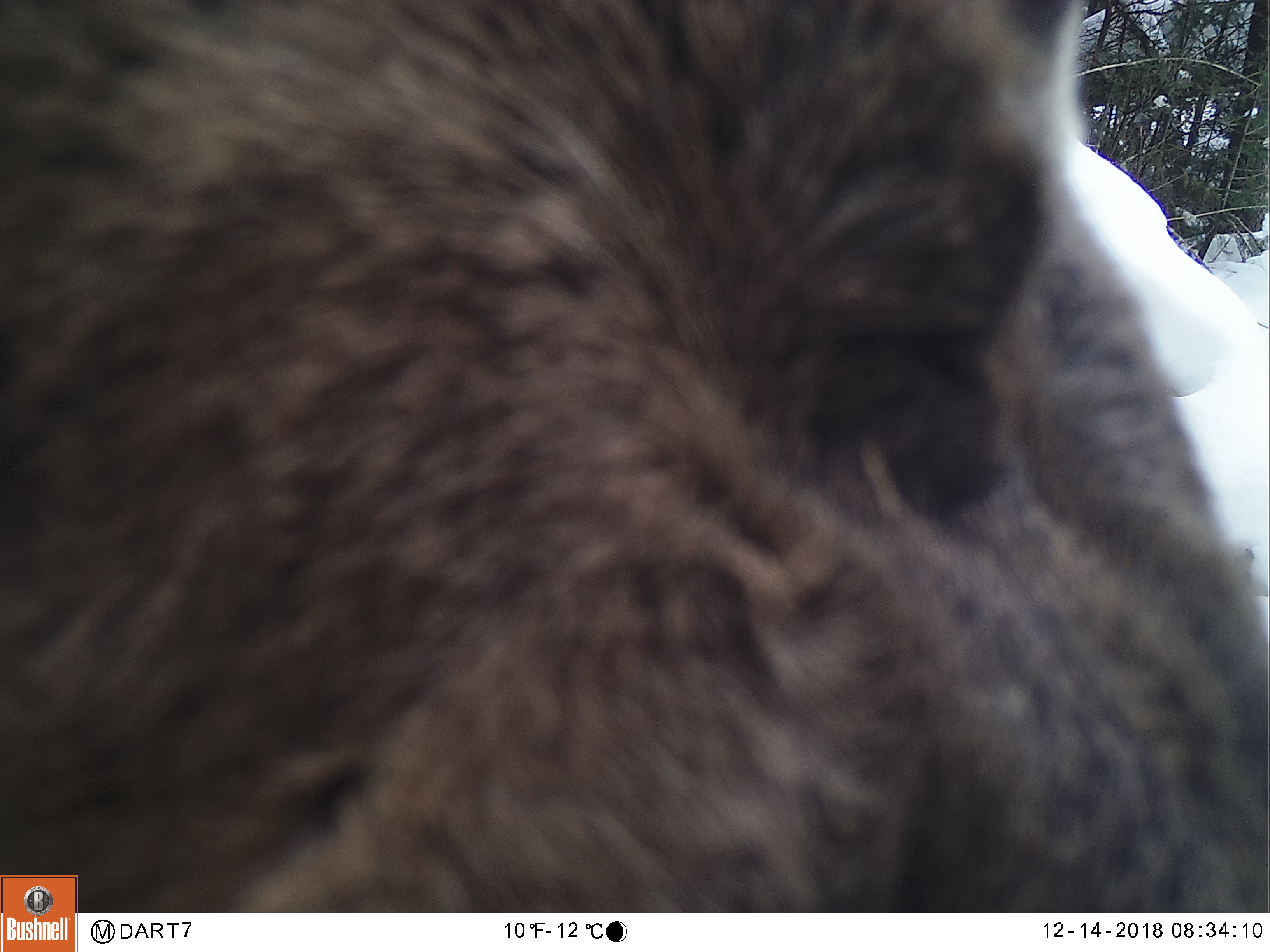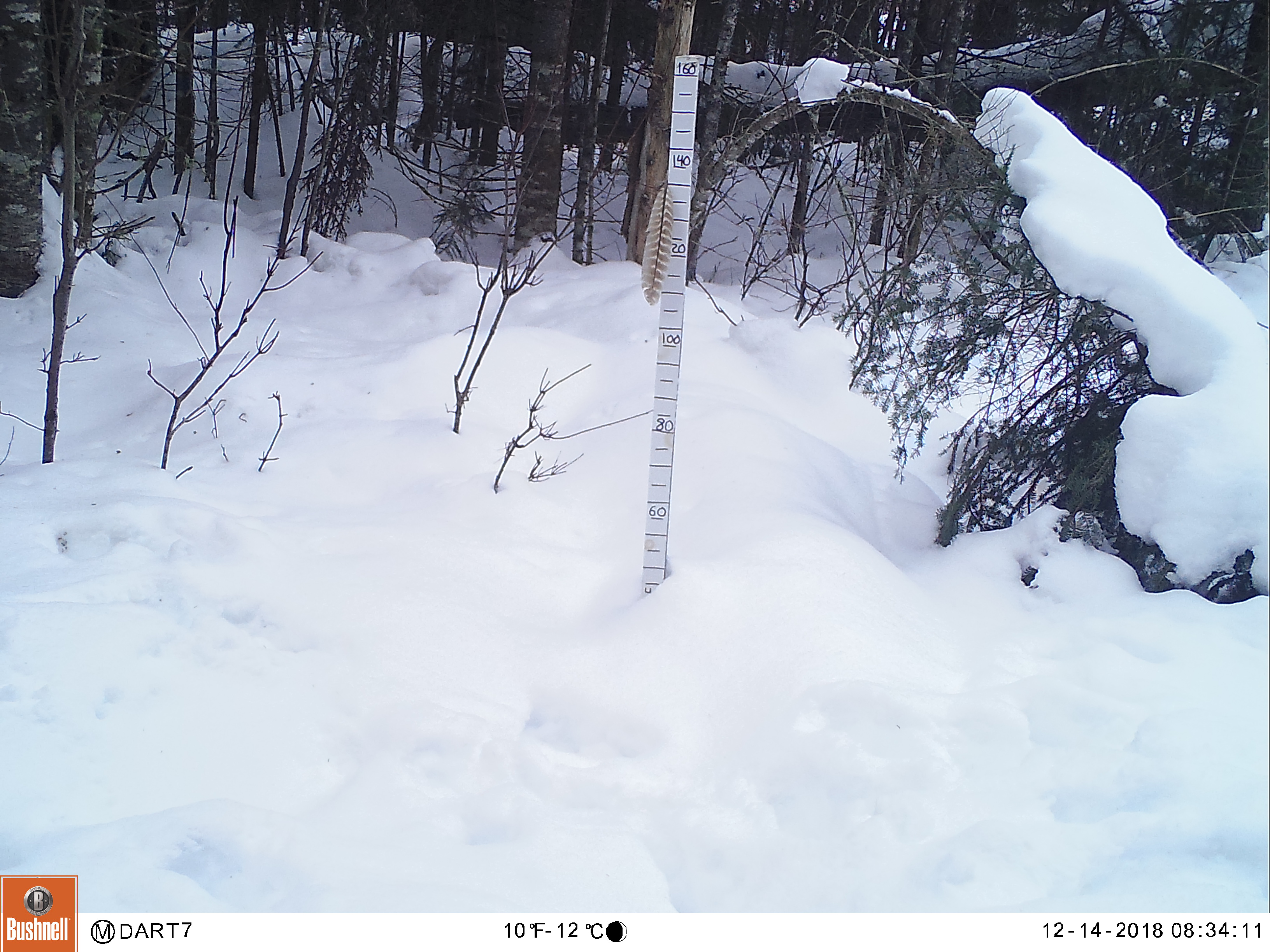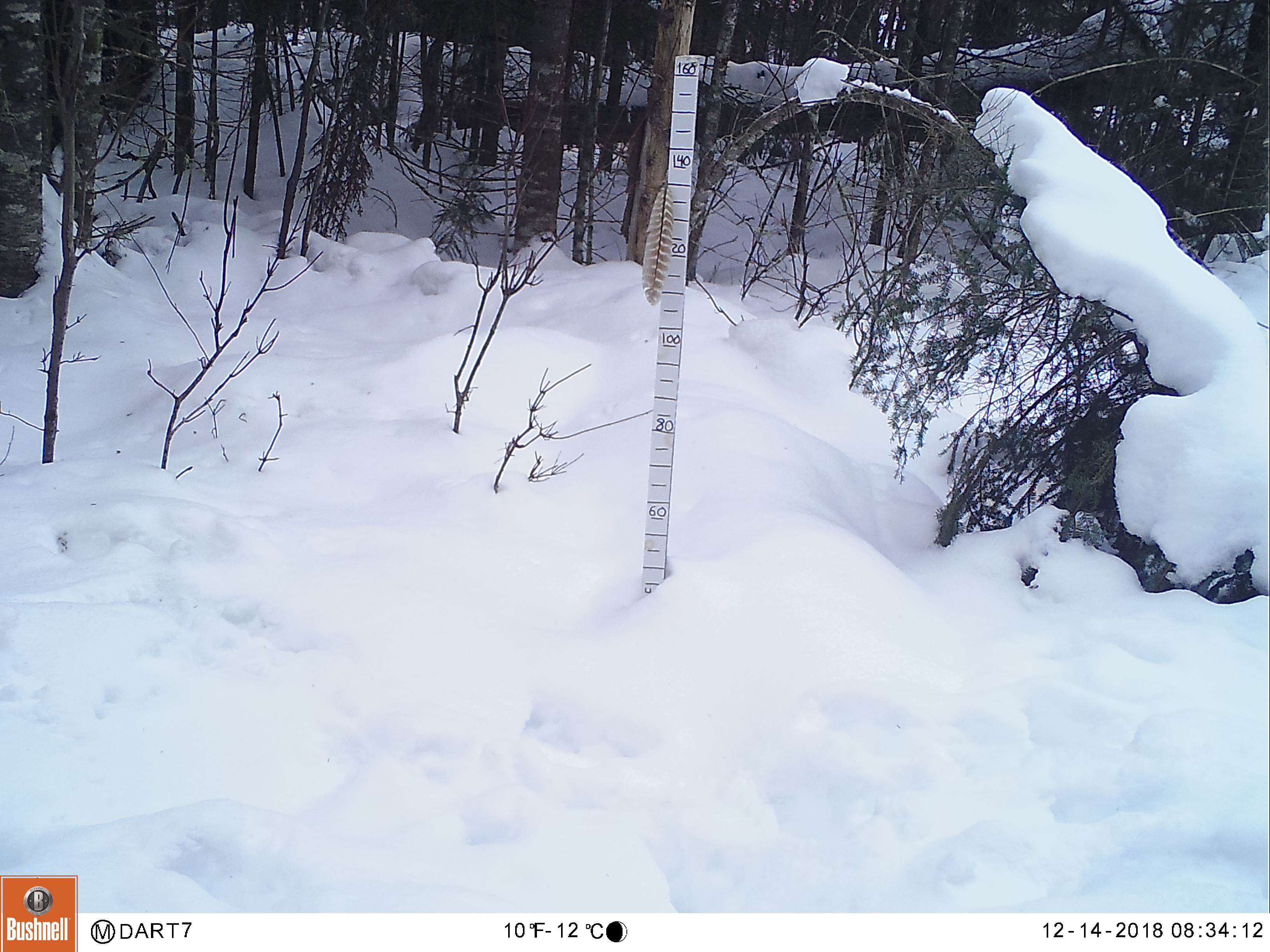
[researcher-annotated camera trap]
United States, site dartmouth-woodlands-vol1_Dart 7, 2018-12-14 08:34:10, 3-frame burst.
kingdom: Animalia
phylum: Chordata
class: Mammalia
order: Artiodactyla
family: Cervidae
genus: Alces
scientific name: Alces alces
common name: moose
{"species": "moose (Alces alces)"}